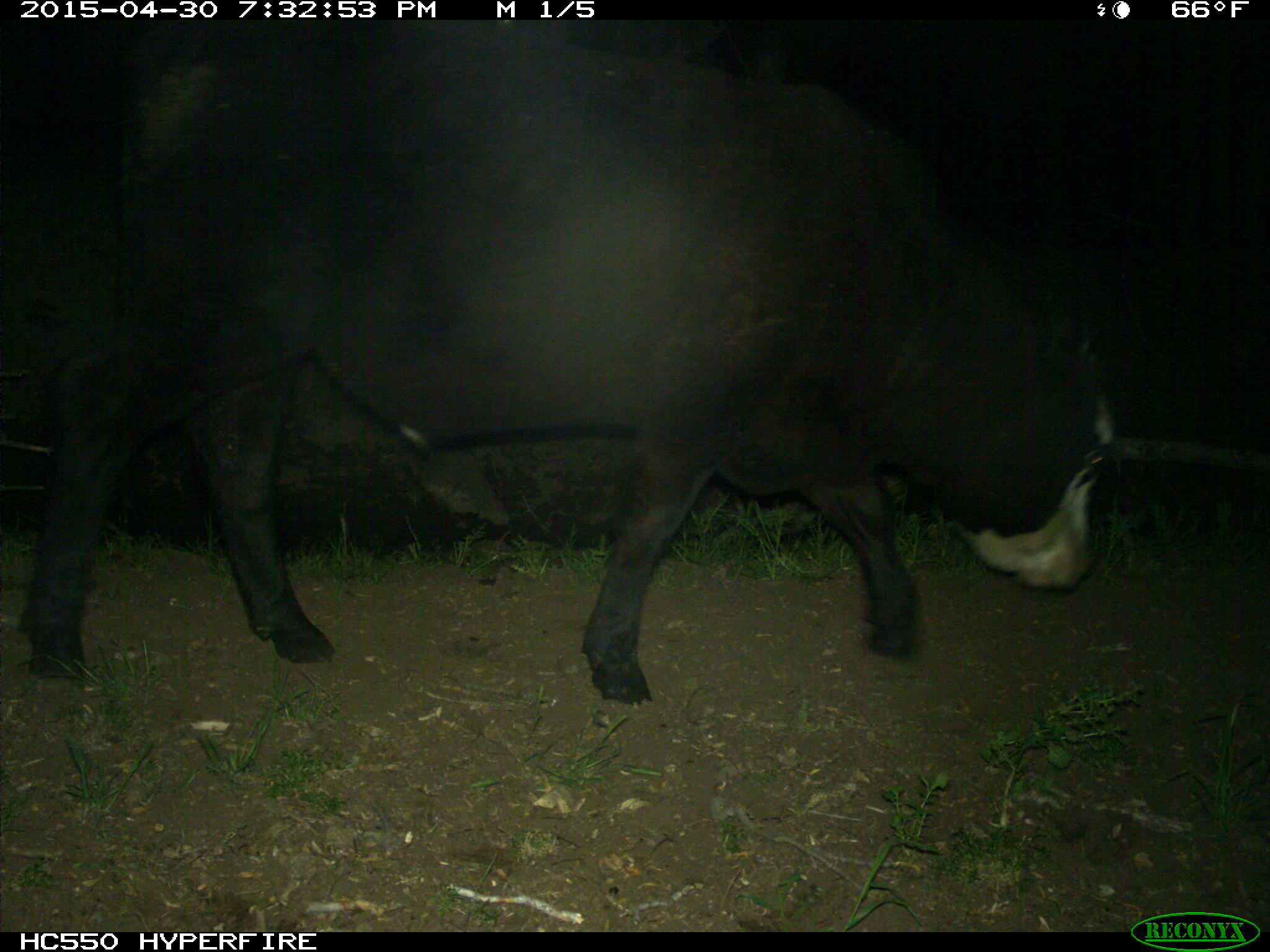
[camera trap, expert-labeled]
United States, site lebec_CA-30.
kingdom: Animalia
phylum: Chordata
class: Mammalia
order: Artiodactyla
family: Bovidae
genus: Bos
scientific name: Bos taurus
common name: domestic cow